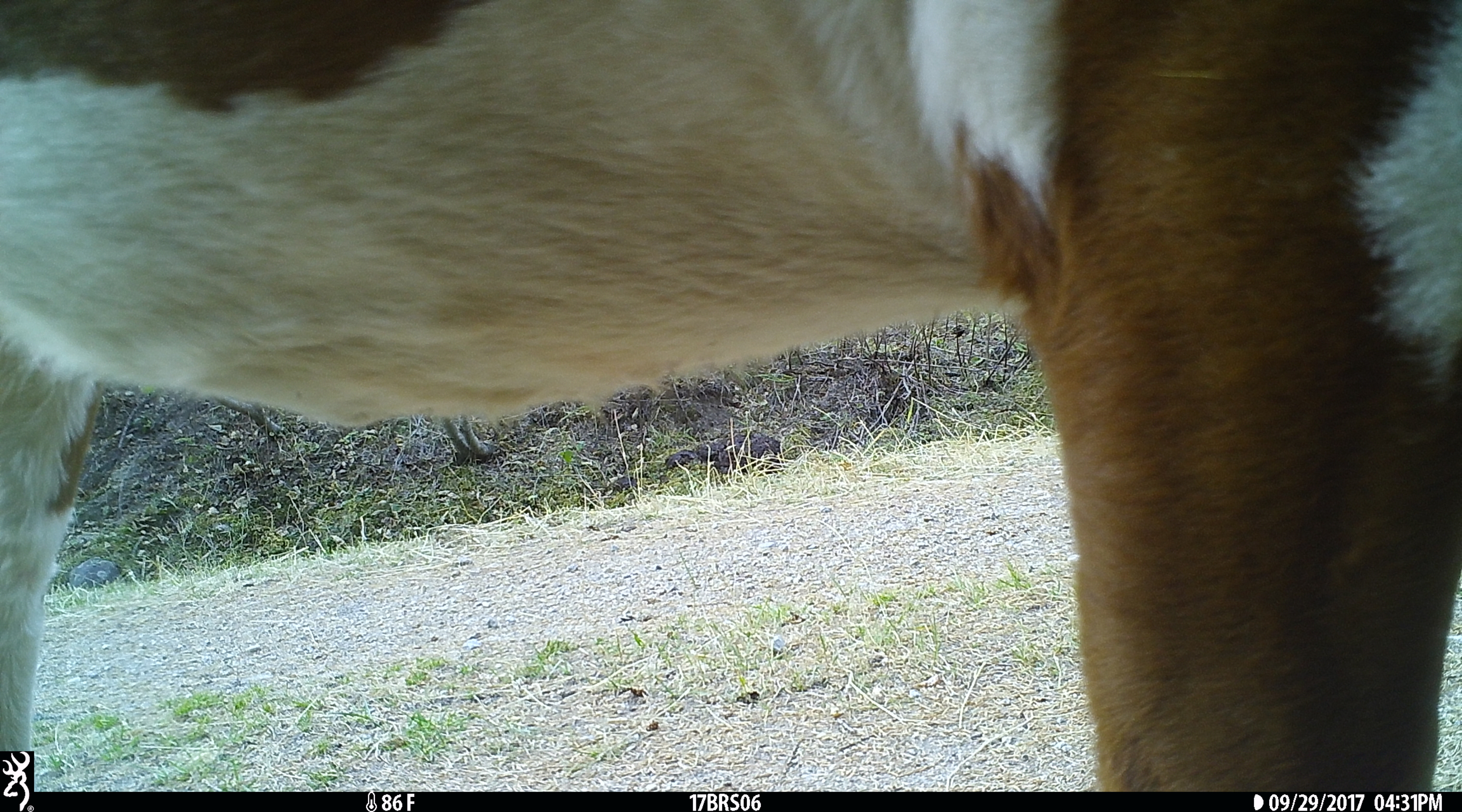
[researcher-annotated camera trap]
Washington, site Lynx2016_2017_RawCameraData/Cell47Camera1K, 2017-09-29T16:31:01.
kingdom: Animalia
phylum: Chordata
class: Mammalia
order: Artiodactyla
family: Bovidae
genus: Bos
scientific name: Bos taurus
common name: domestic cattle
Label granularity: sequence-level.